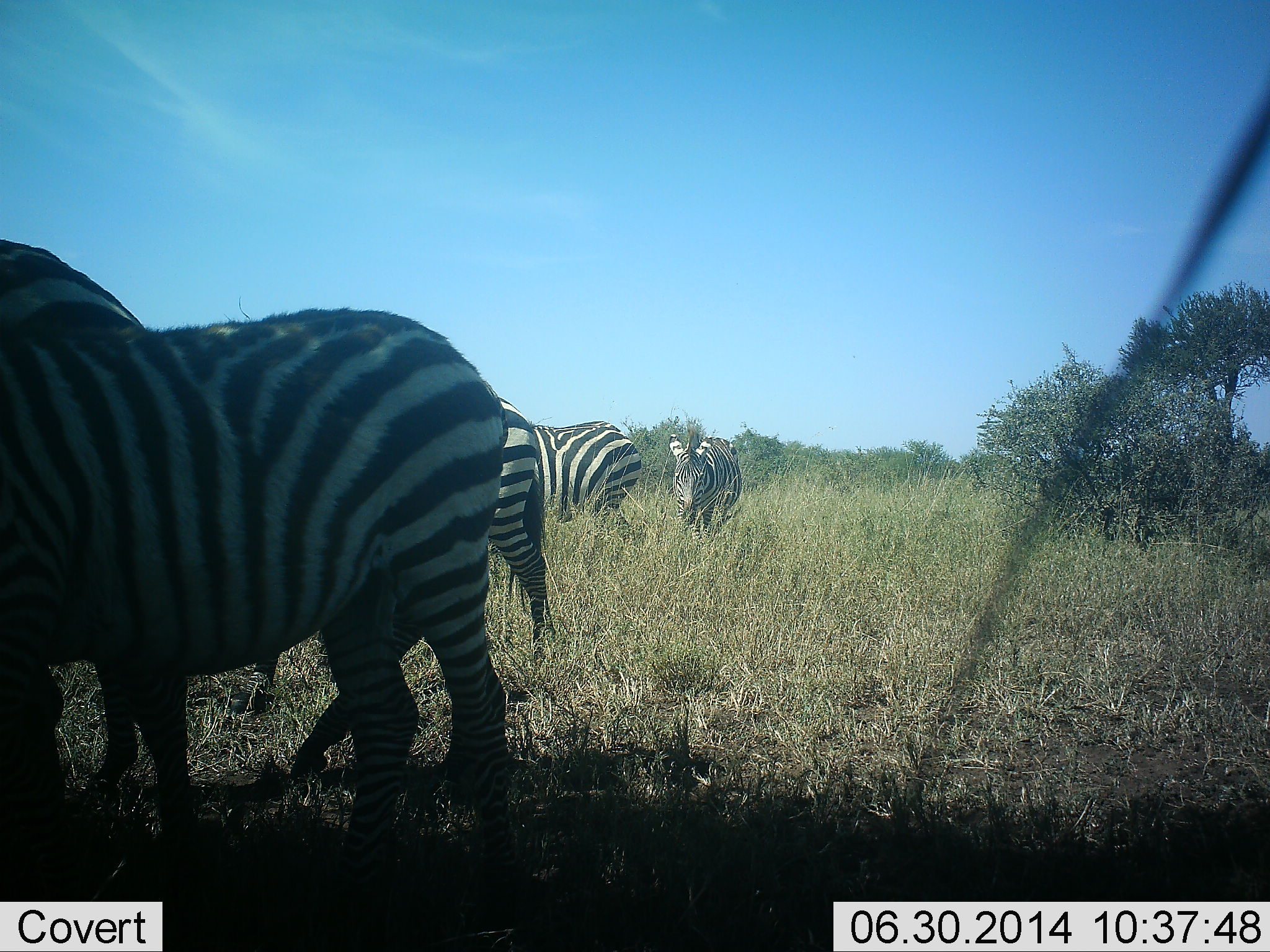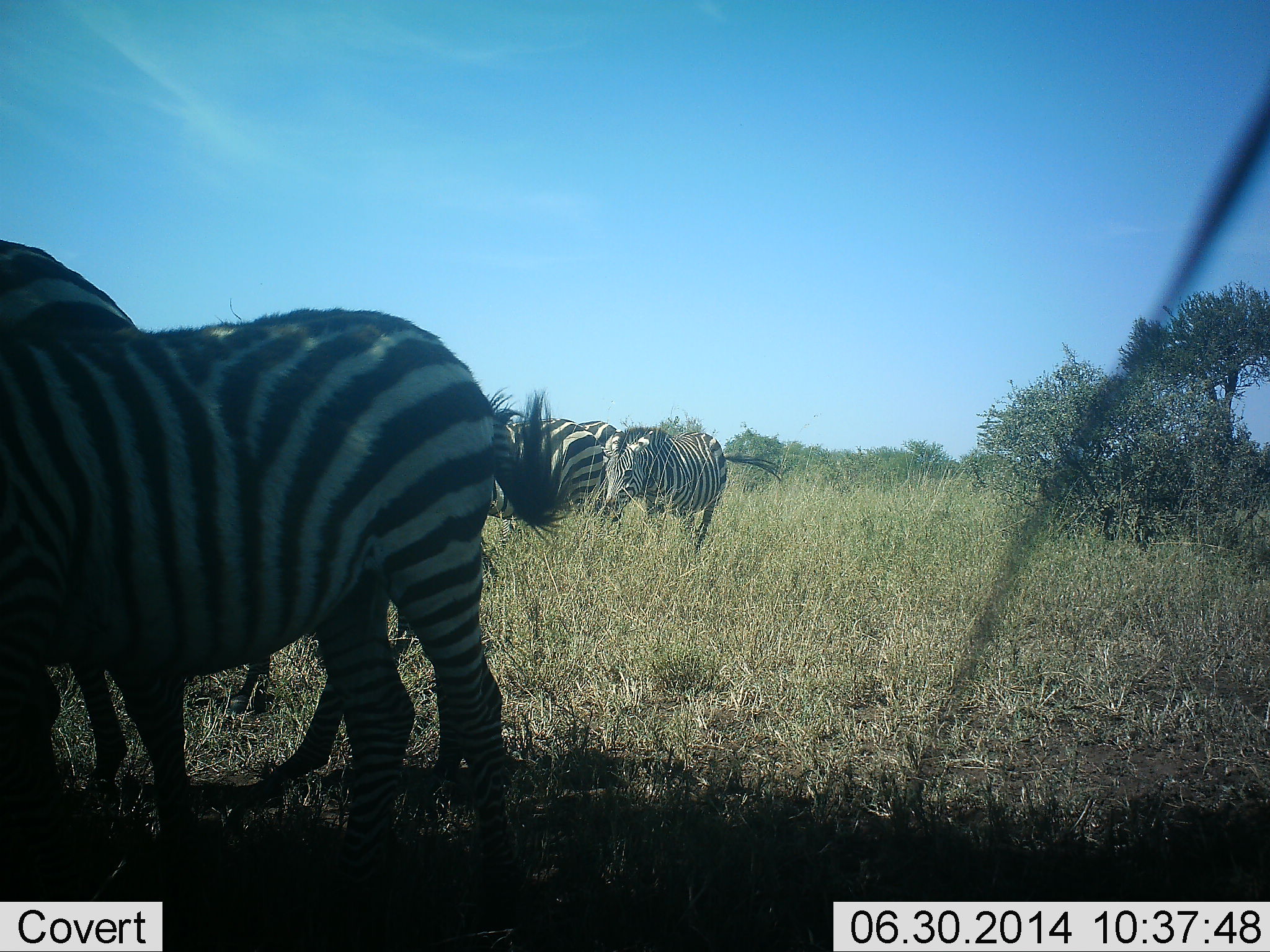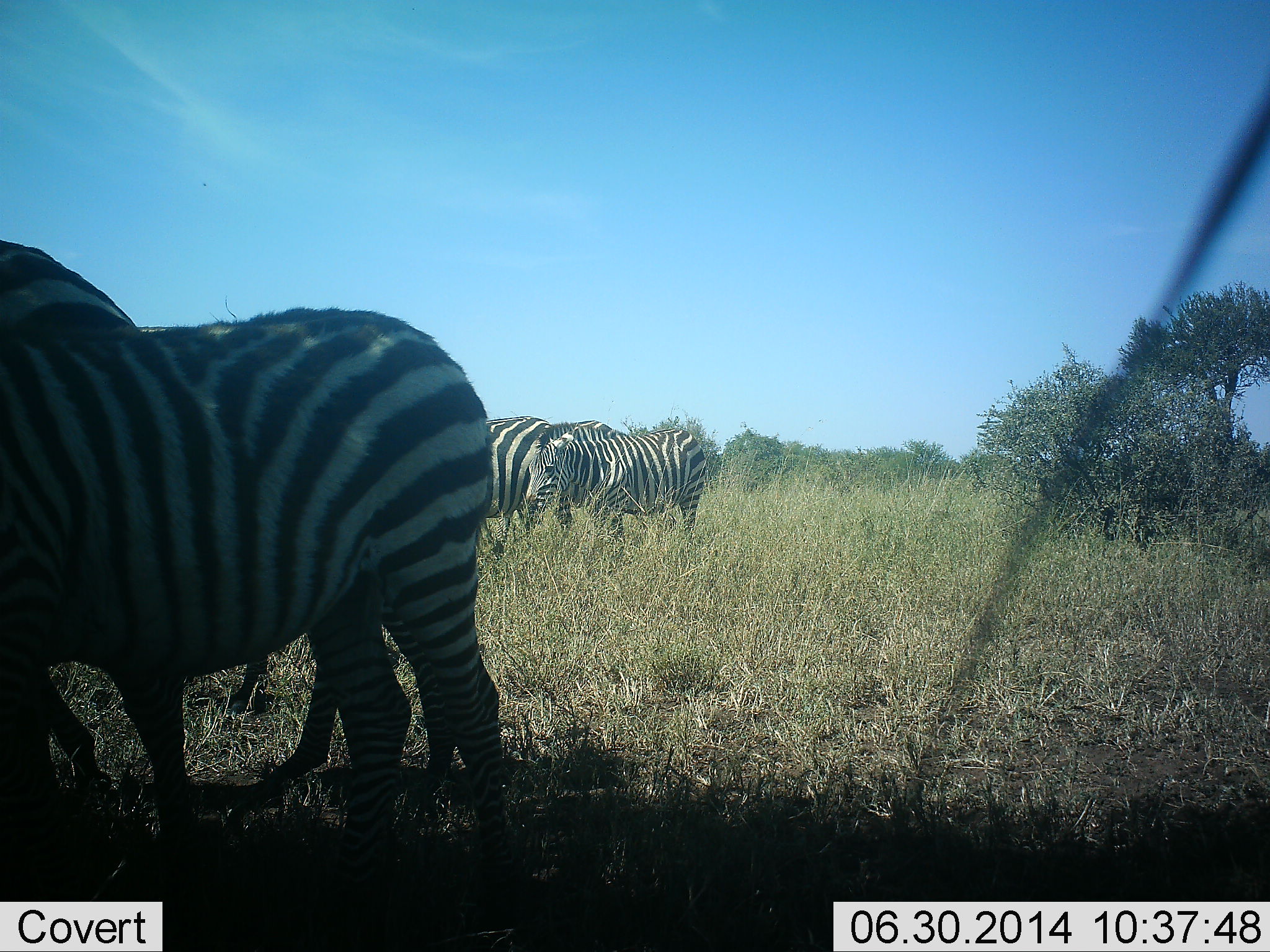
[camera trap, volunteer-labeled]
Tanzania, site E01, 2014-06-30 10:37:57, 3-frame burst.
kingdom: Animalia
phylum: Chordata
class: Mammalia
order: Perissodactyla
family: Equidae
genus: Equus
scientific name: Equus quagga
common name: plains zebra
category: zebra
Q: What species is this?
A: Zebra (plains zebra) (Equus quagga).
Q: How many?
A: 5.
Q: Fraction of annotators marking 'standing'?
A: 70%.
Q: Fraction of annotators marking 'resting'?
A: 0%.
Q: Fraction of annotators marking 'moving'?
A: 80%.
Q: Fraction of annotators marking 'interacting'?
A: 0%.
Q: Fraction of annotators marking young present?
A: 10%.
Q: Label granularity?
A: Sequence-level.